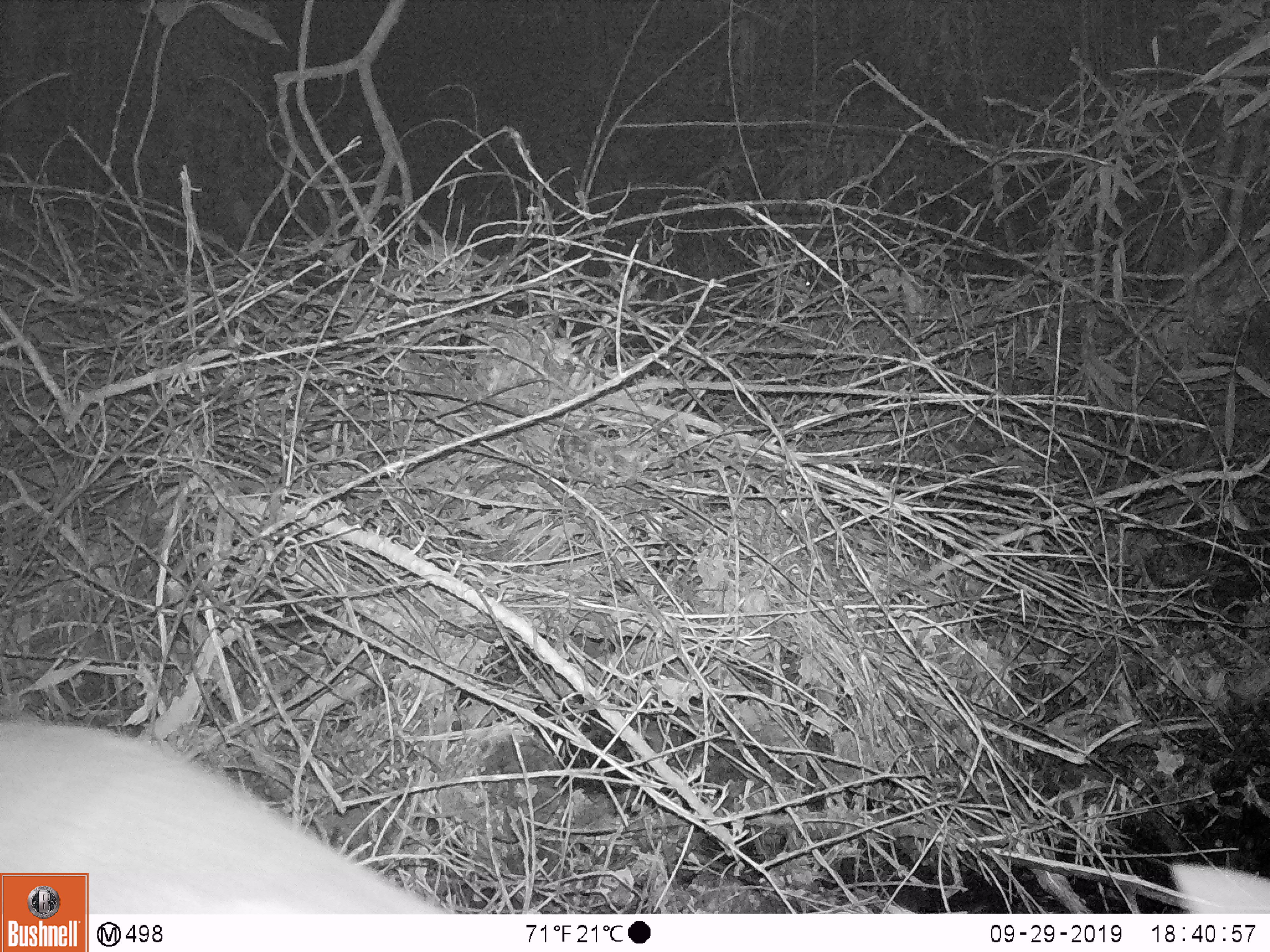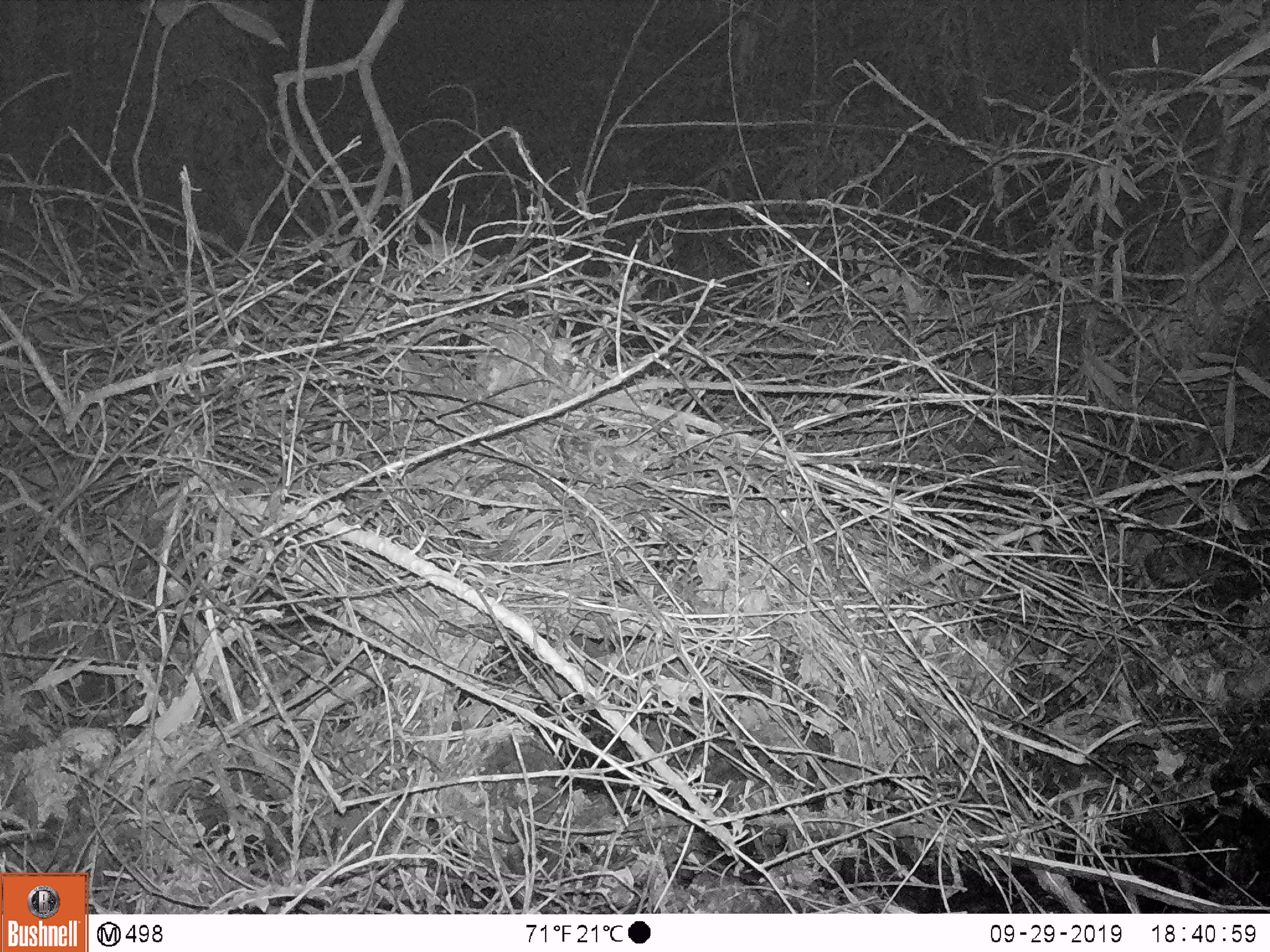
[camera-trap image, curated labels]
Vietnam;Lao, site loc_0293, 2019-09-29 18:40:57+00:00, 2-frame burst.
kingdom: Animalia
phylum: Chordata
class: Mammalia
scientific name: Laurasiatheria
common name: ungulate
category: unidentified ungulates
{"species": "unidentified ungulates (ungulate) (Laurasiatheria)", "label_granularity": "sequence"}